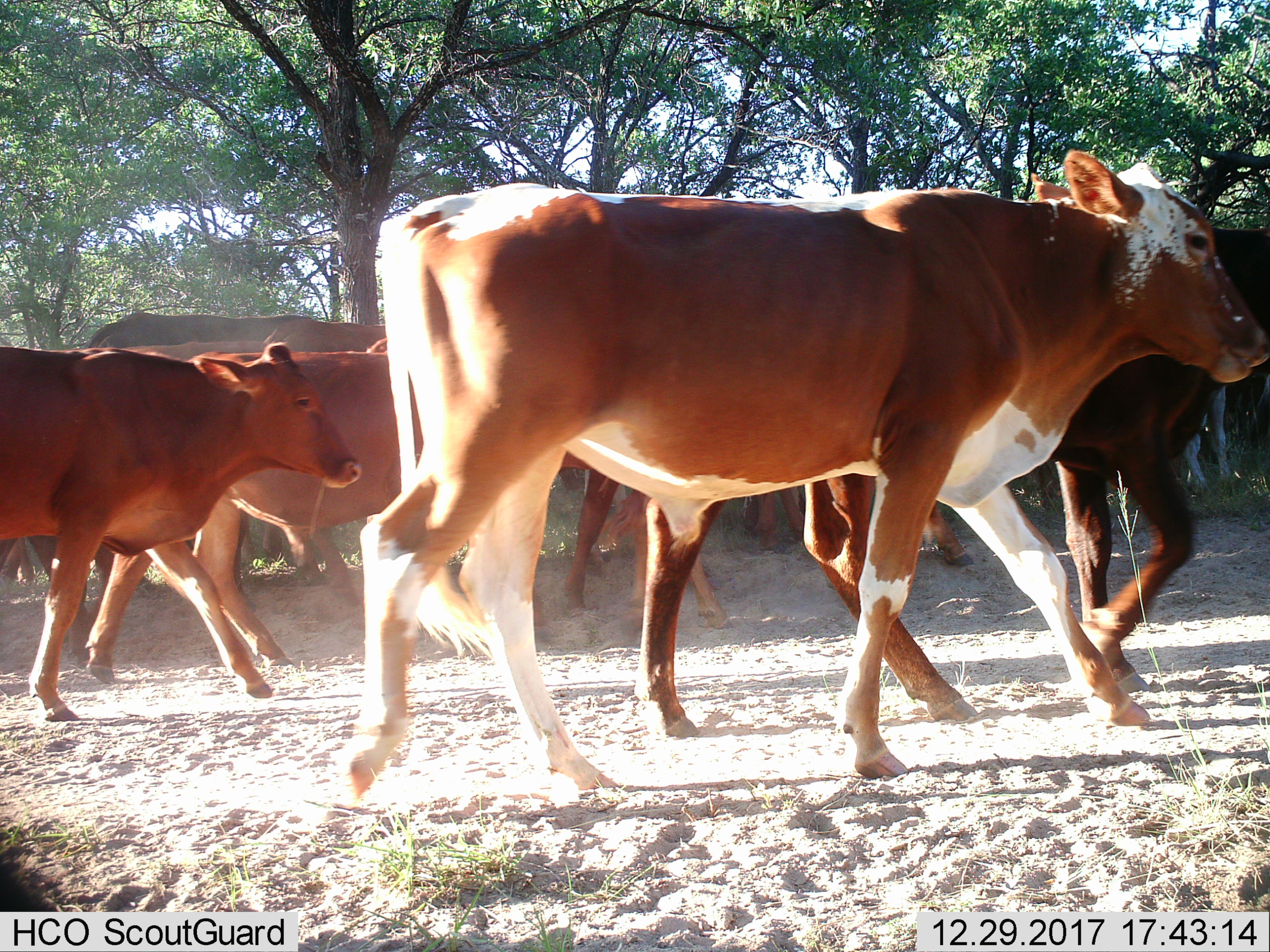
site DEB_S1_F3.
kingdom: Animalia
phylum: Chordata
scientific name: Vertebrata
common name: domestic animal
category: domesticanimal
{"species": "domesticanimal (domestic animal) (Vertebrata)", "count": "10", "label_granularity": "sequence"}